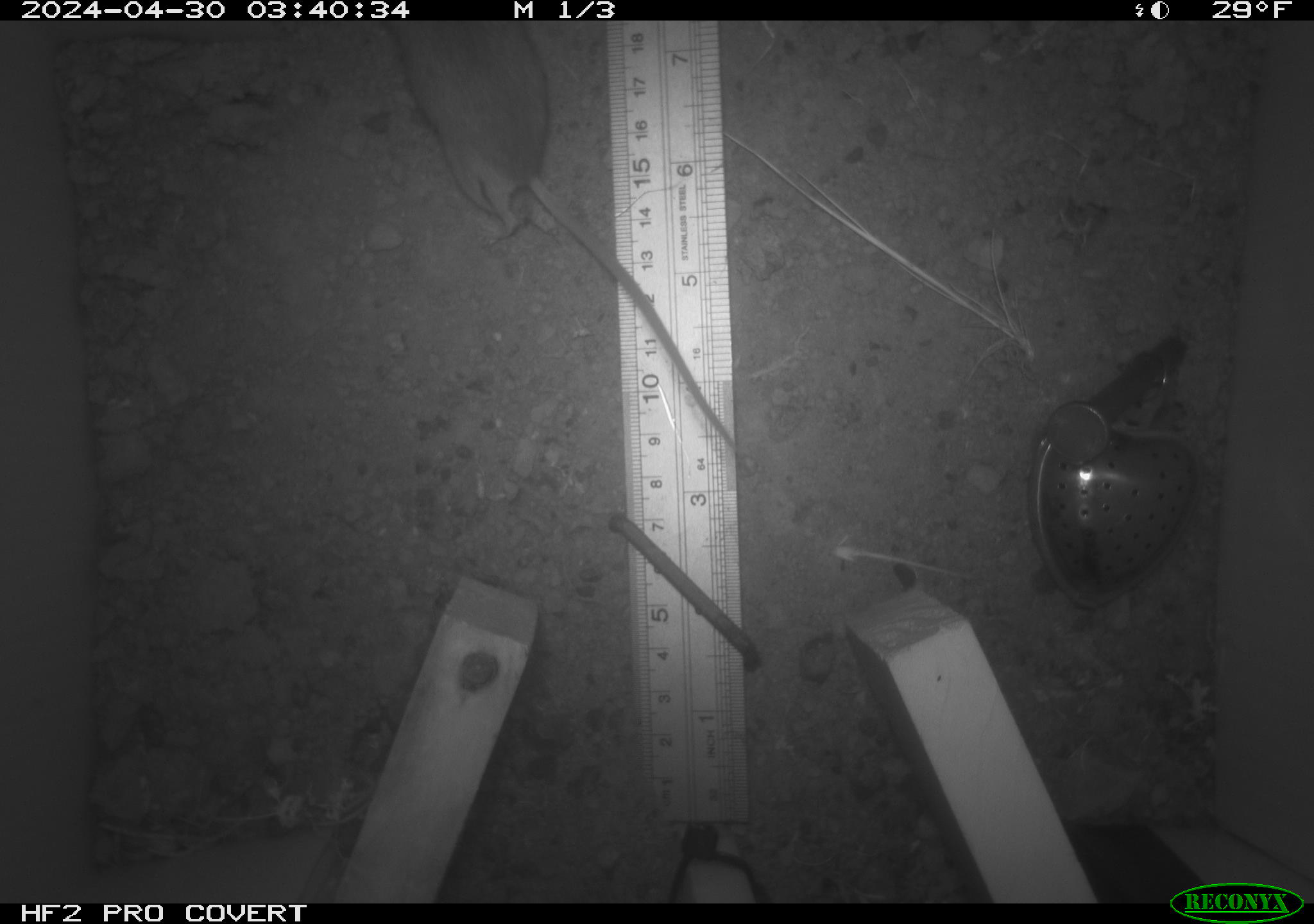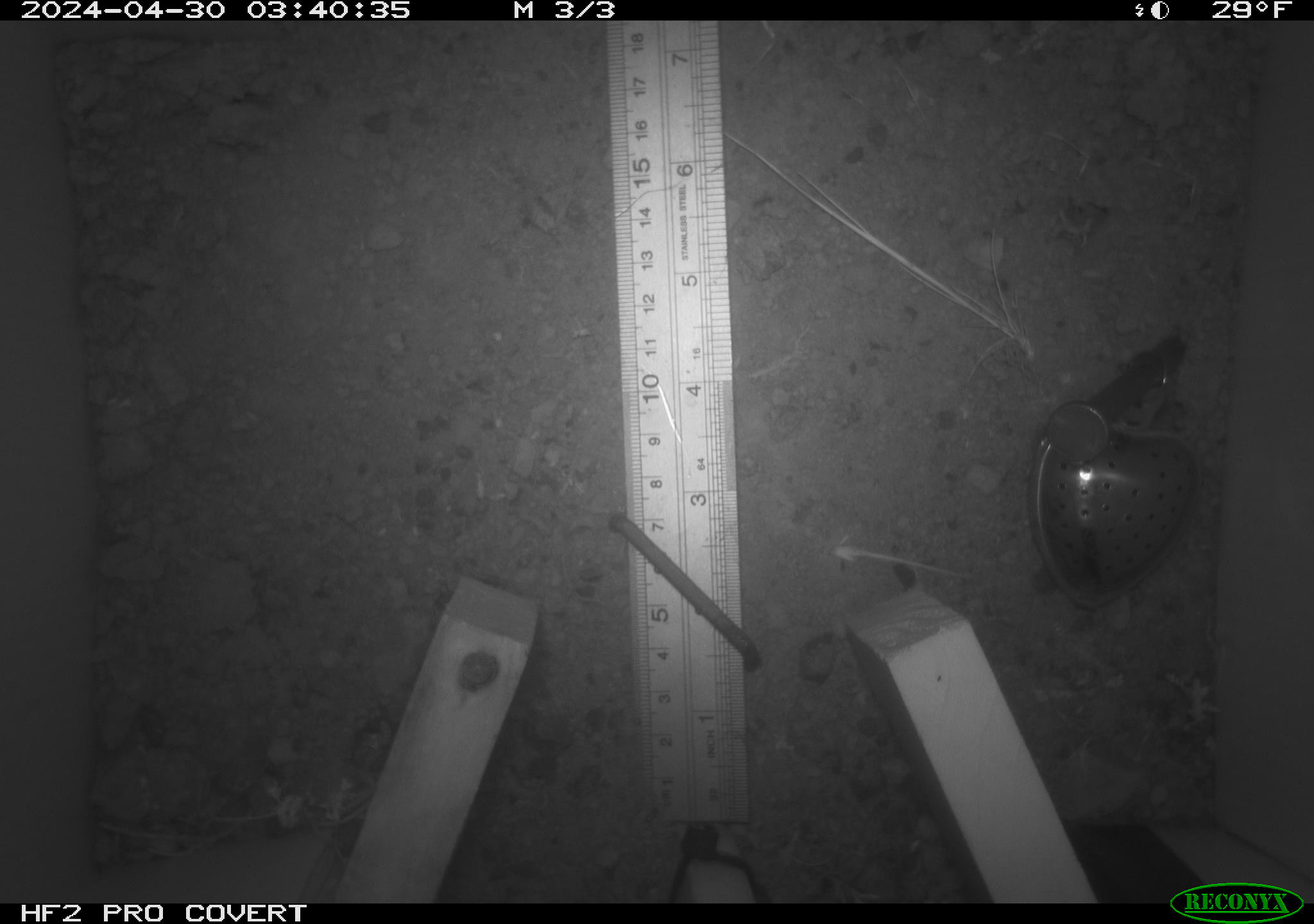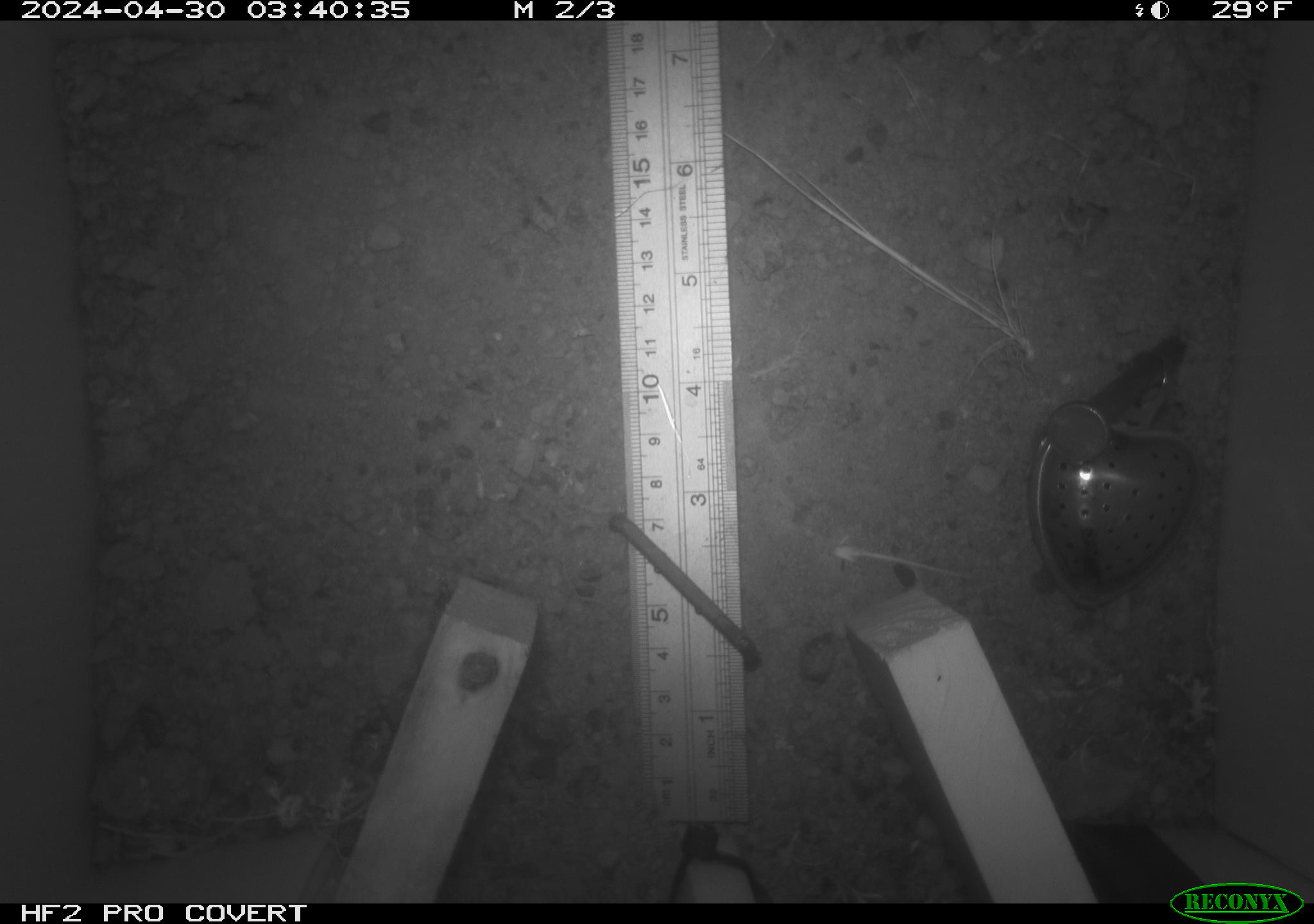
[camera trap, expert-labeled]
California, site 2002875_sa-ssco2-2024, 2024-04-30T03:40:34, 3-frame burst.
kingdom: Animalia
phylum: Chordata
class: Mammalia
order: Rodentia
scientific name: Rodentia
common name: mouse species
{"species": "mouse species (Rodentia)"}